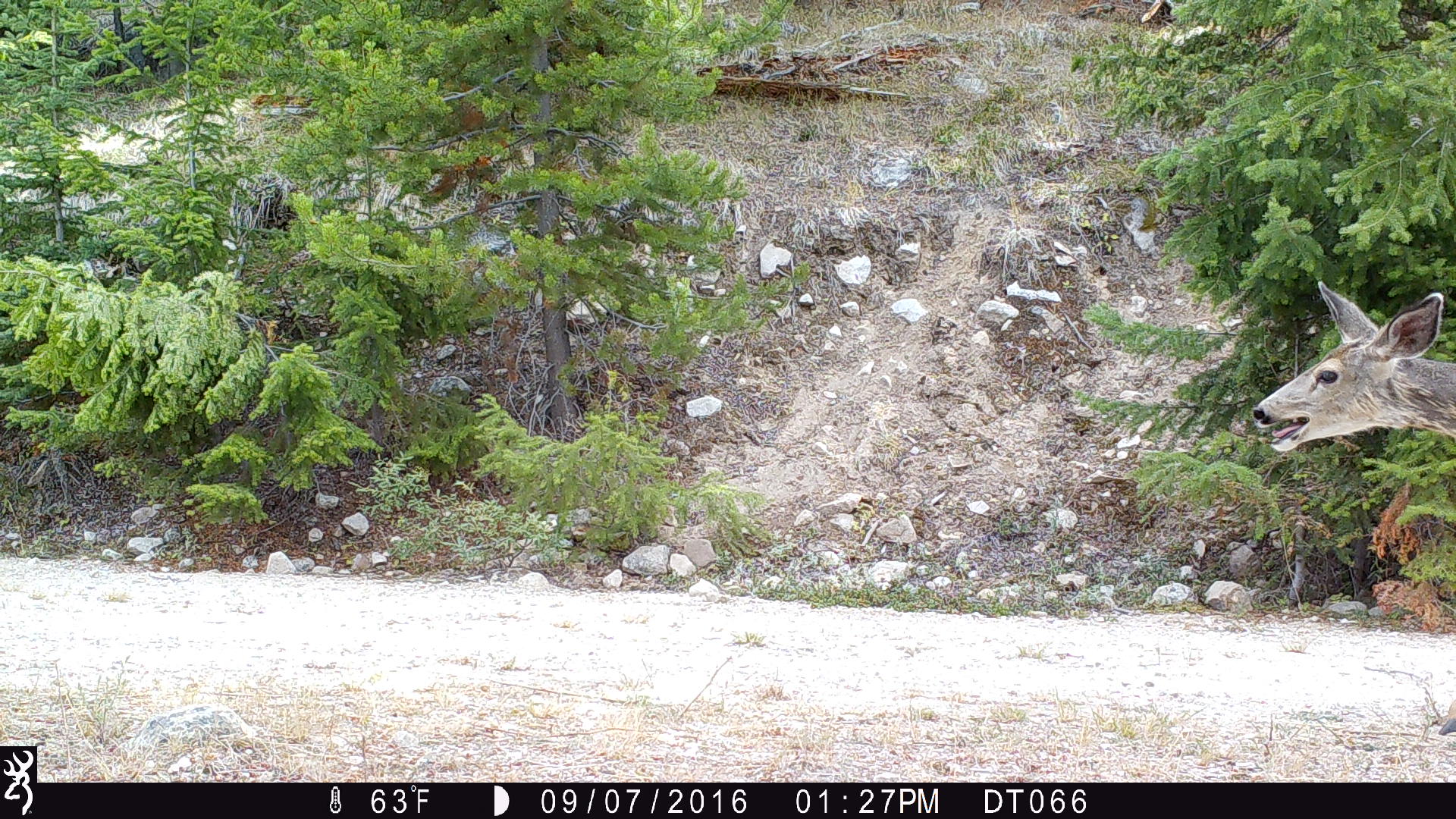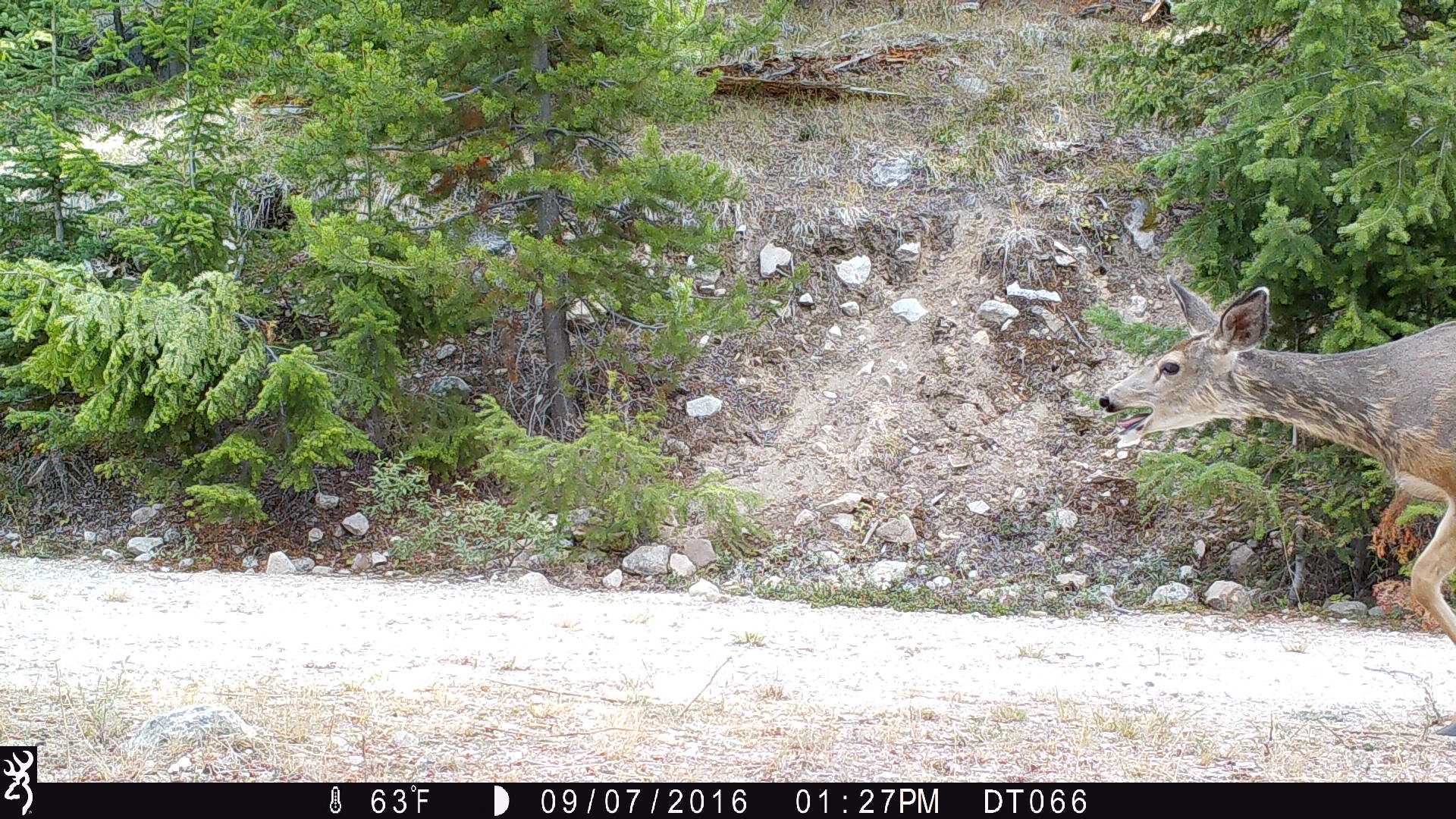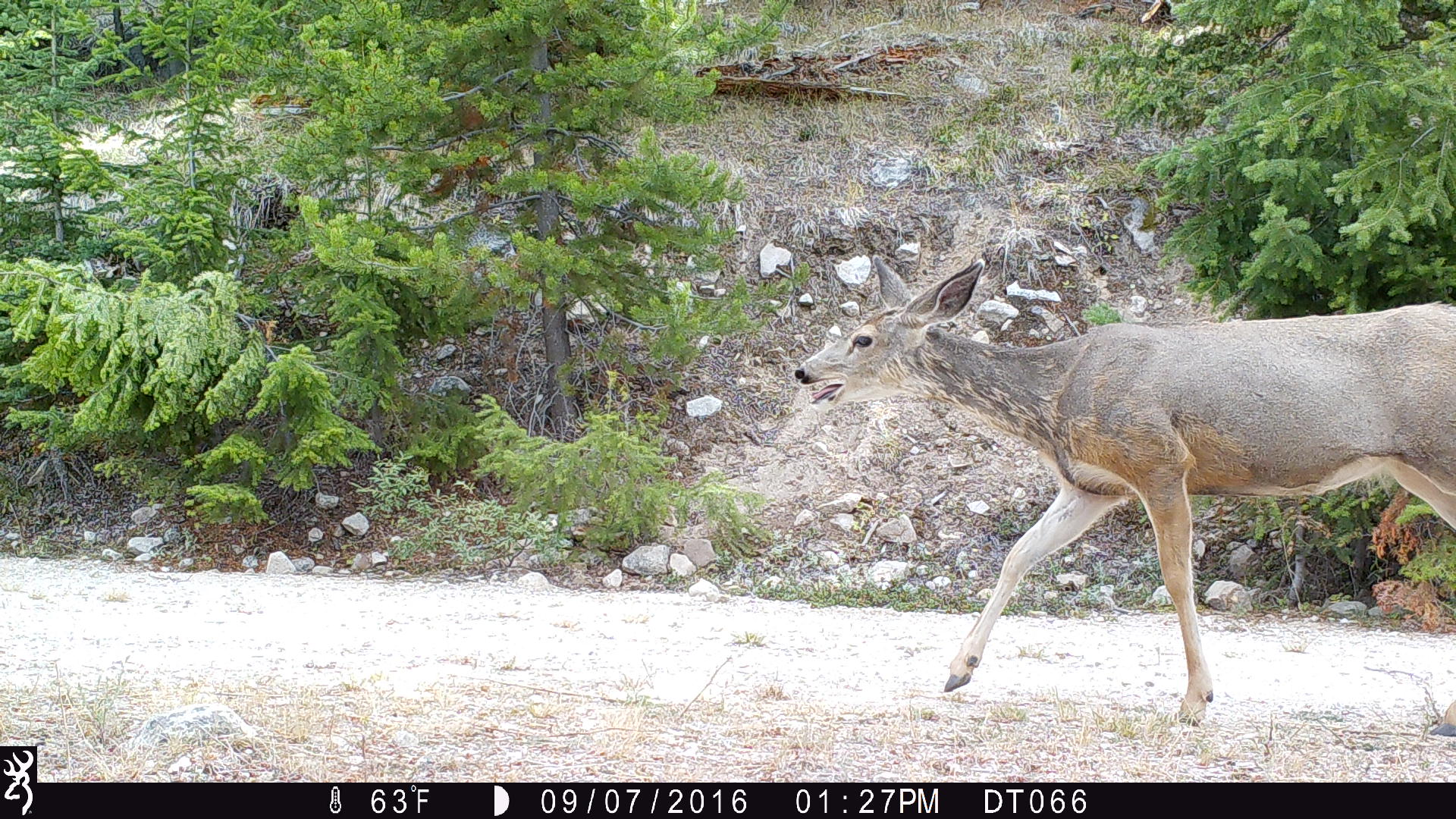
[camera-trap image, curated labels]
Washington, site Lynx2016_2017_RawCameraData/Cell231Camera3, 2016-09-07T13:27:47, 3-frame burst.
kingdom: Animalia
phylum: Chordata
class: Mammalia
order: Artiodactyla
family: Cervidae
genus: Odocoileus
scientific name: Odocoileus hemionus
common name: mule deer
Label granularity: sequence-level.